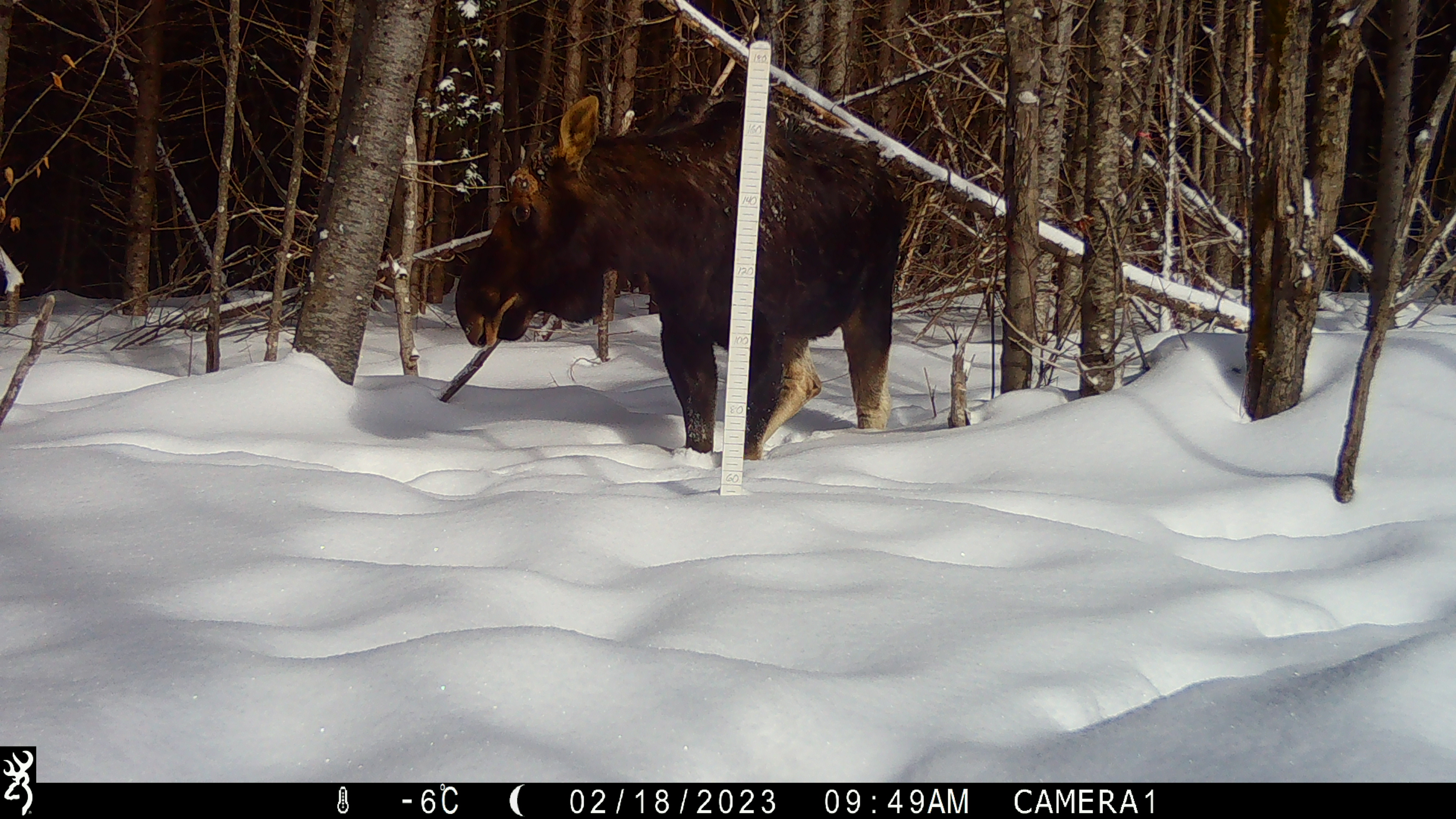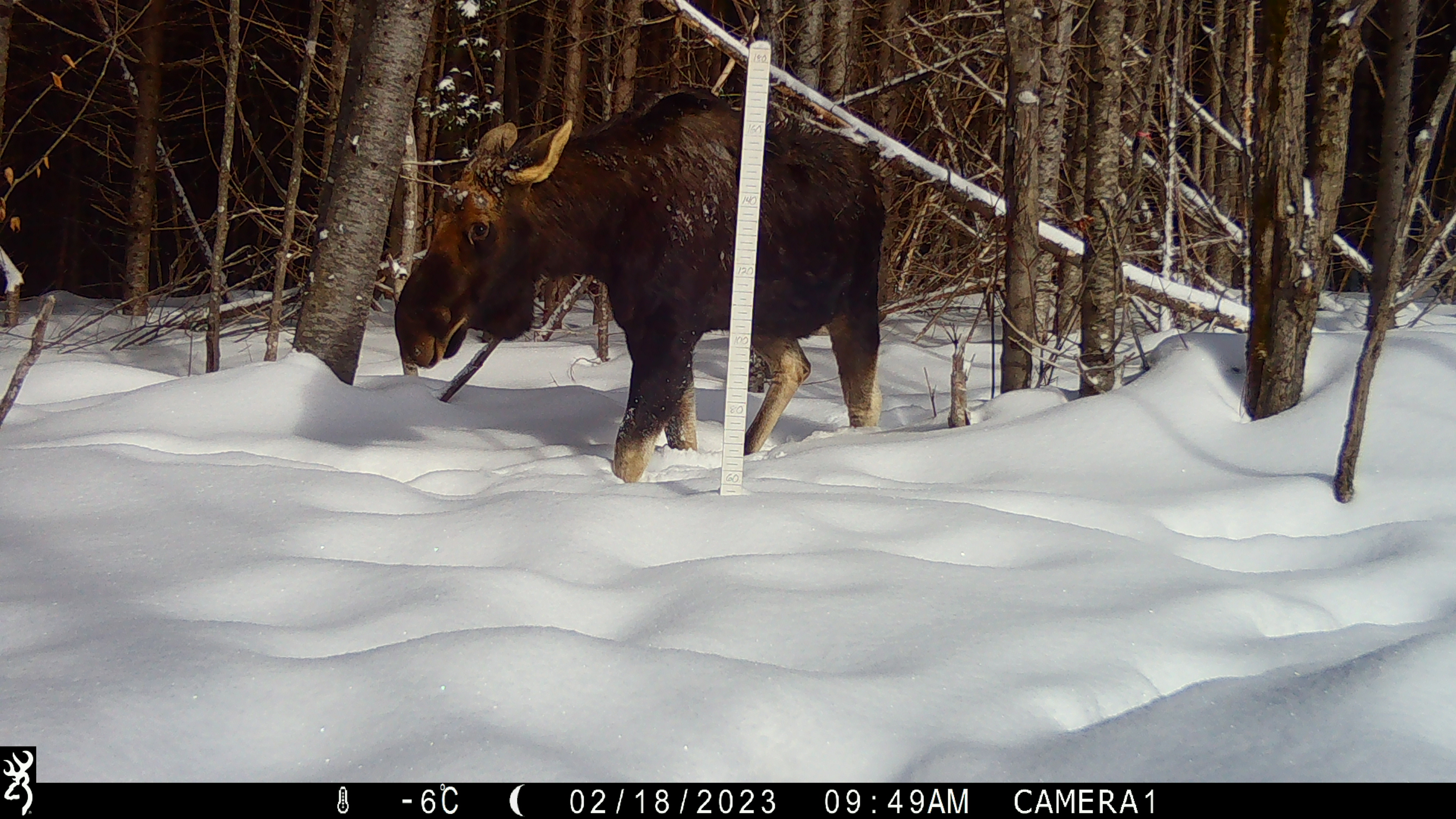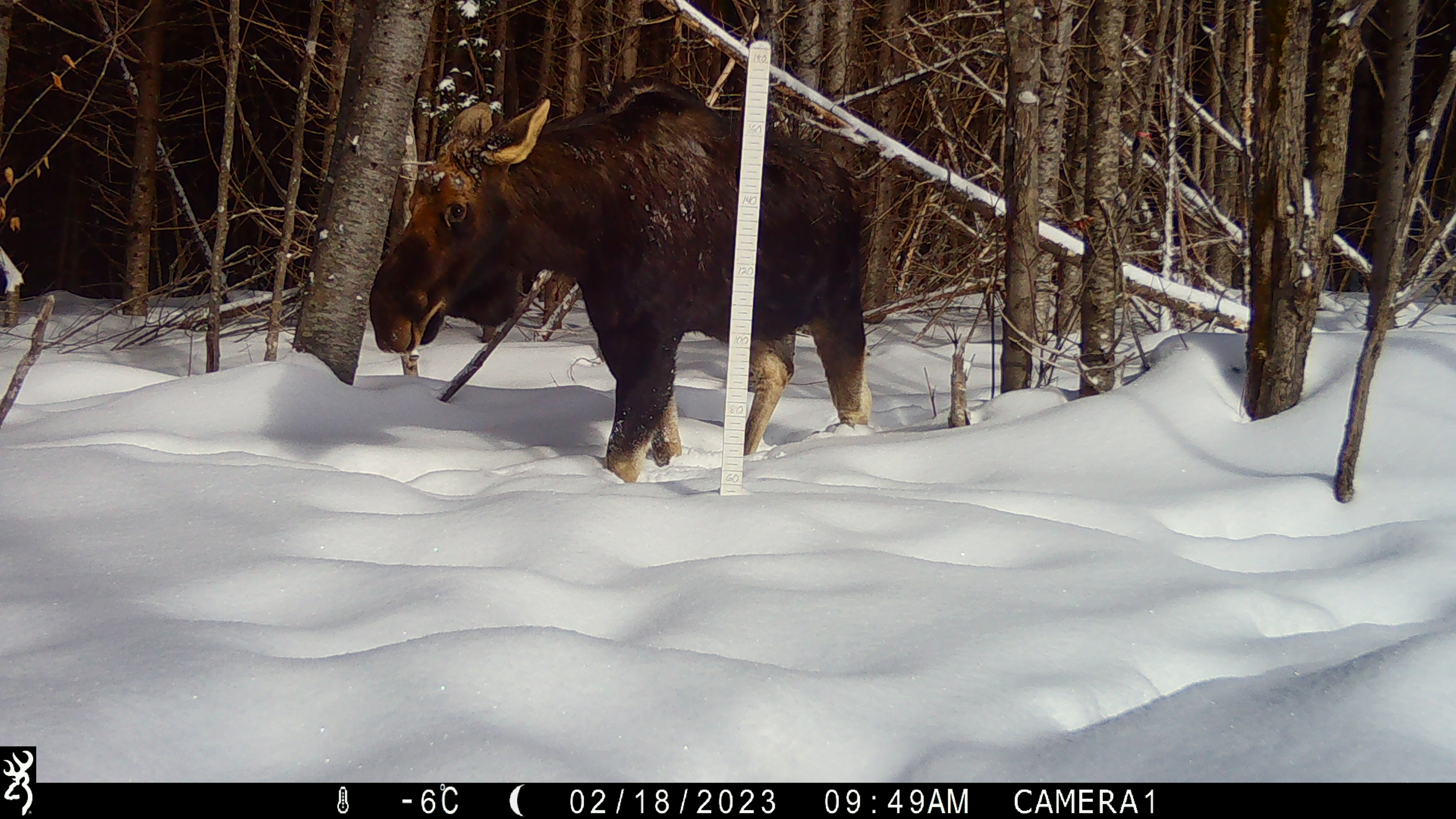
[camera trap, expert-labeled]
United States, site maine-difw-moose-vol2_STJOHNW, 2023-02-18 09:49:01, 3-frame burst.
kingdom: Animalia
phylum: Chordata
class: Mammalia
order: Artiodactyla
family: Cervidae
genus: Alces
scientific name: Alces alces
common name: moose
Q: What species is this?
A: Moose (Alces alces).